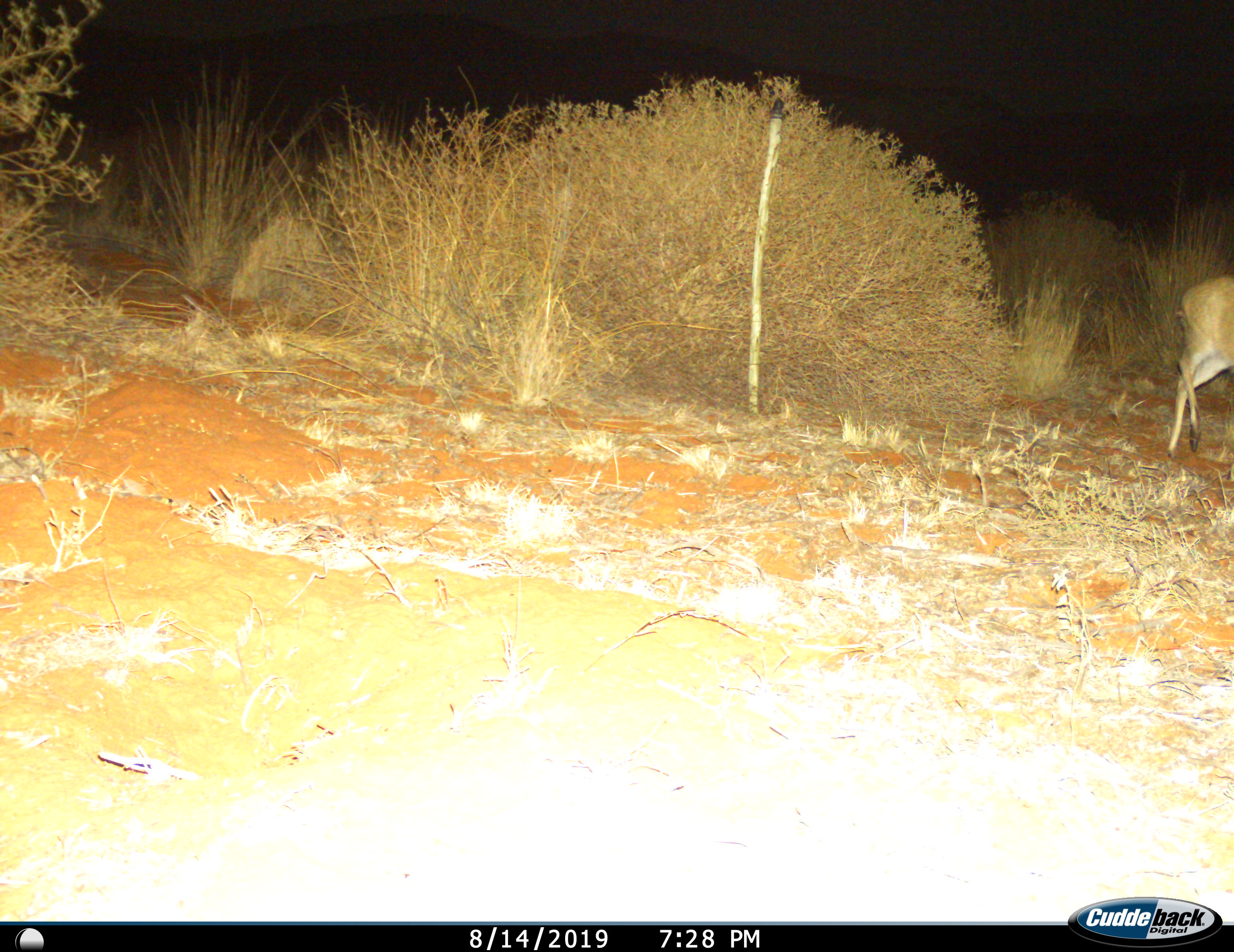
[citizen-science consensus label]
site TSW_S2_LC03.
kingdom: Animalia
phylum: Chordata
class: Mammalia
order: Artiodactyla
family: Bovidae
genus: Sylvicapra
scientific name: Sylvicapra grimmia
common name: common duiker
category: duikercommongrey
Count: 1.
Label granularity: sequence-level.